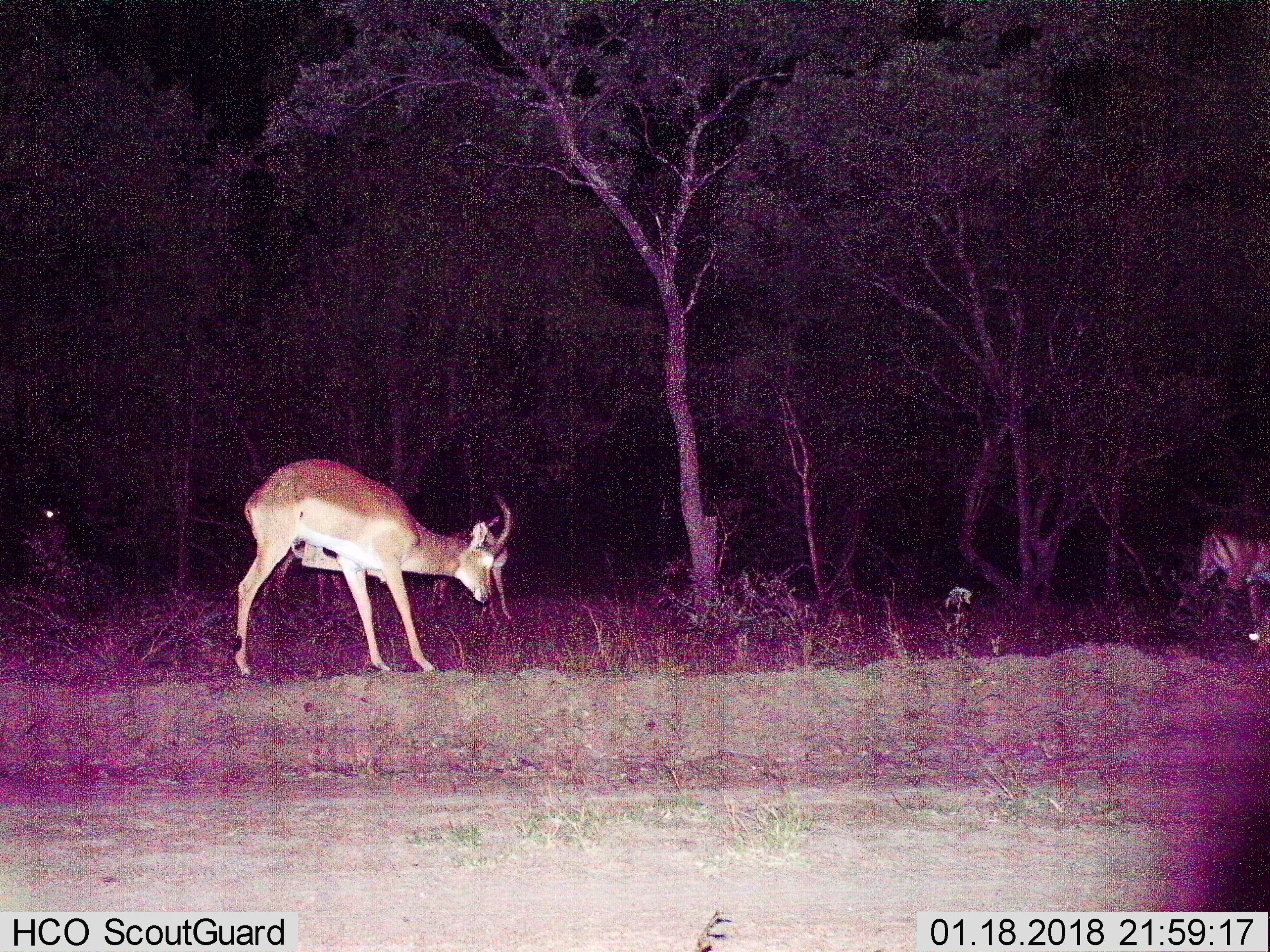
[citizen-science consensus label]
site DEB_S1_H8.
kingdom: Animalia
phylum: Chordata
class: Mammalia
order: Artiodactyla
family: Bovidae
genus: Aepyceros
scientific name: Aepyceros melampus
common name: impala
Impala (Aepyceros melampus), count 5. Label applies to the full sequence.